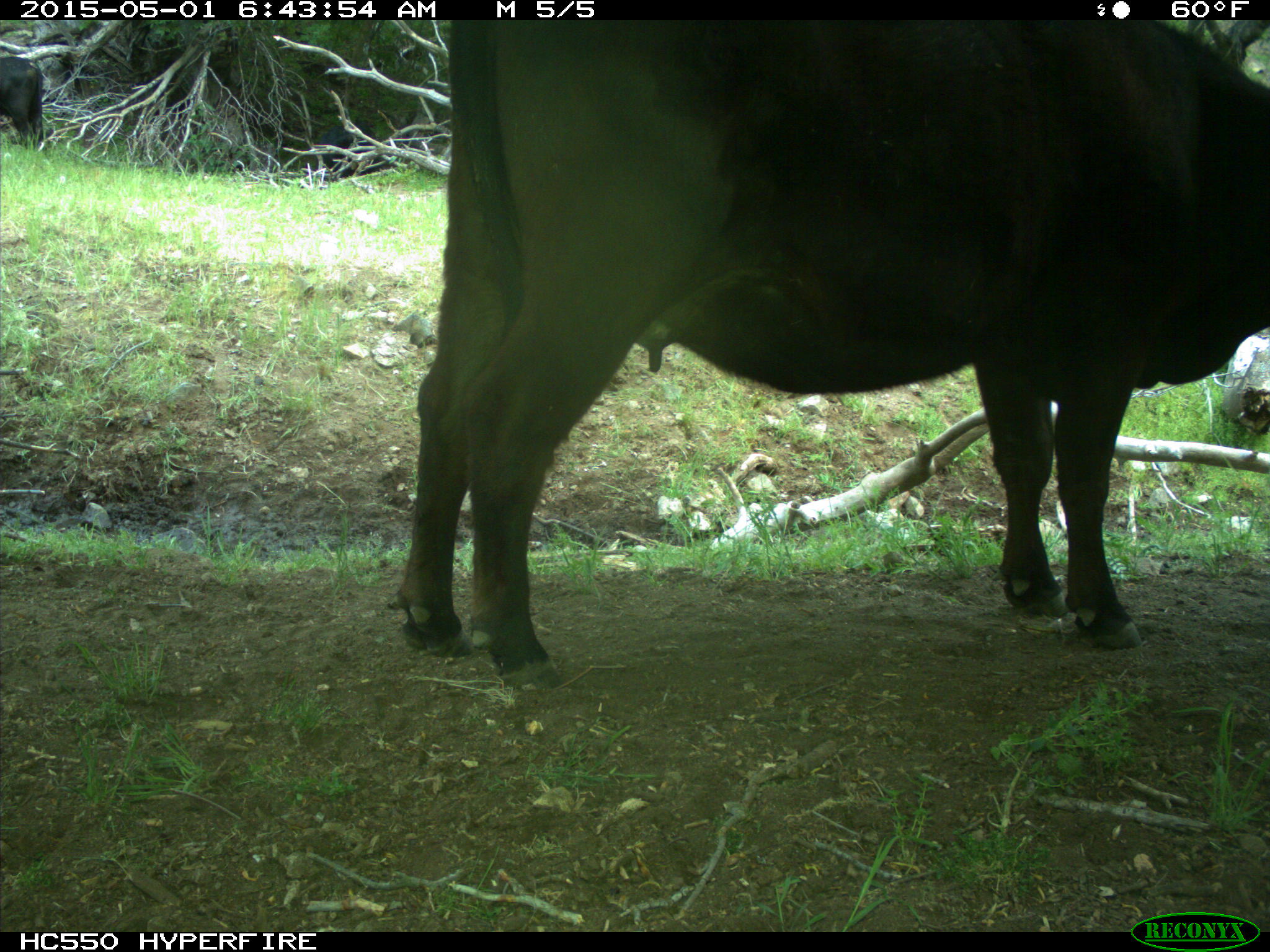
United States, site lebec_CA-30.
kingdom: Animalia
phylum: Chordata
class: Mammalia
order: Artiodactyla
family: Bovidae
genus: Bos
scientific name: Bos taurus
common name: domestic cow